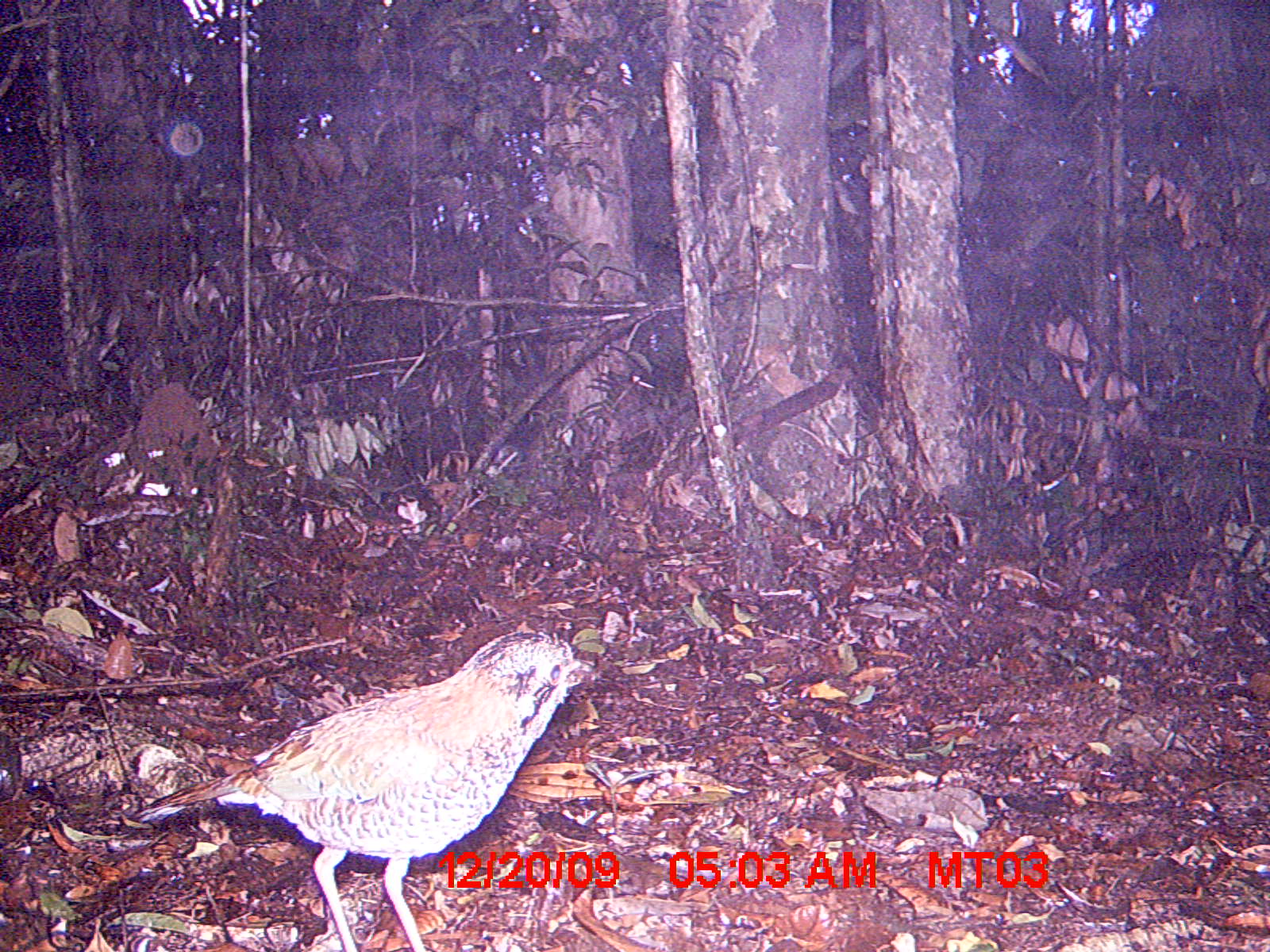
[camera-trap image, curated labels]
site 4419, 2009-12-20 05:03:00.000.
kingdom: Animalia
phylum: Chordata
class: Aves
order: Coraciiformes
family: Brachypteraciidae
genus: Brachypteracias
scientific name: Brachypteracias squamiger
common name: scaly ground roller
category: geobiastes squamiger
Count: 1.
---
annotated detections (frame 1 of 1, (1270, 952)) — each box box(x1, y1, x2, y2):
geobiastes squamiger: box(130, 626, 602, 952)